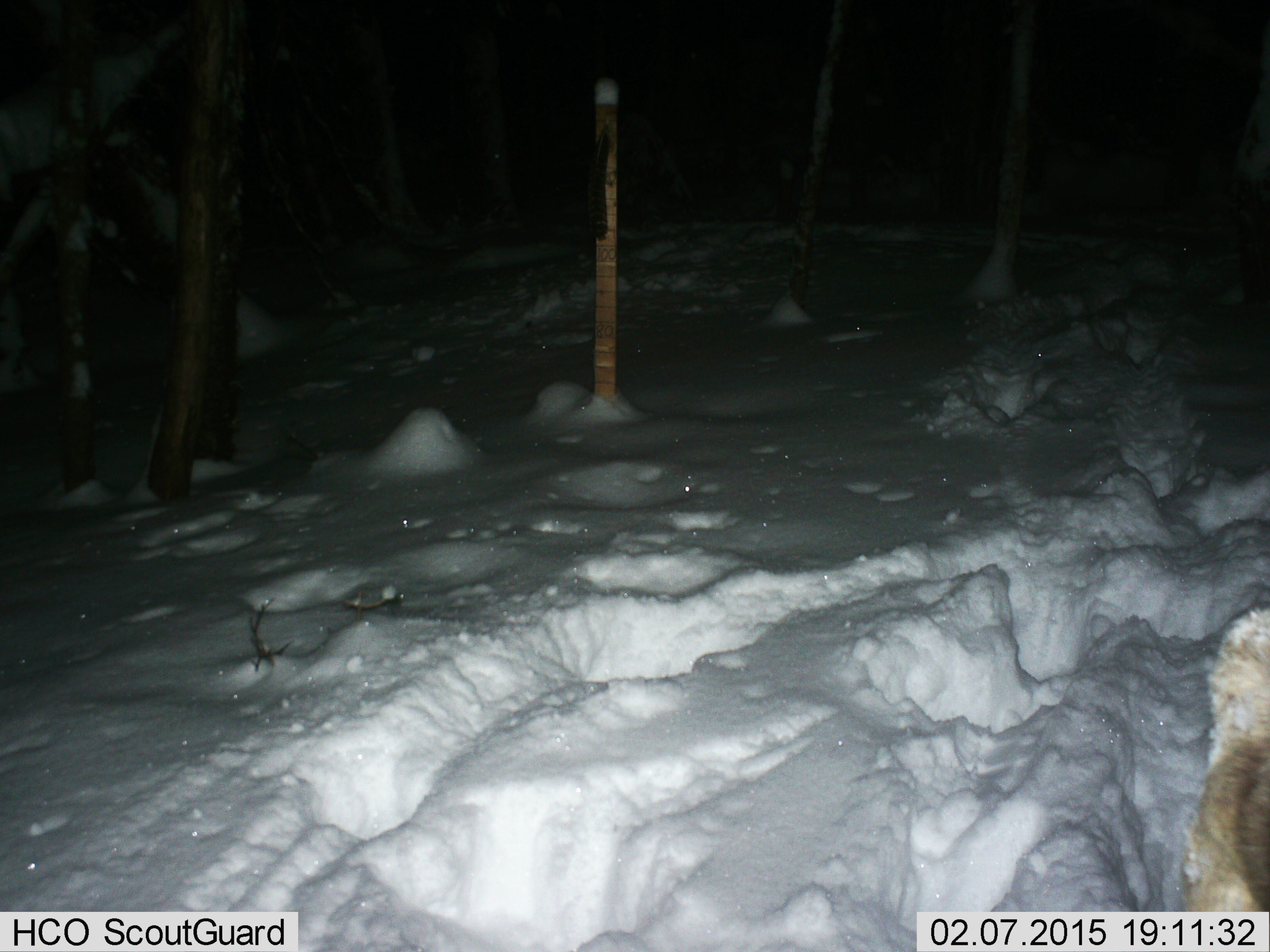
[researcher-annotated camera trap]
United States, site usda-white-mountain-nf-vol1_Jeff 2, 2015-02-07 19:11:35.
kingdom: Animalia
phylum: Chordata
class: Mammalia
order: Artiodactyla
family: Cervidae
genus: Alces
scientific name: Alces alces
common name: moose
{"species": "moose (Alces alces)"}